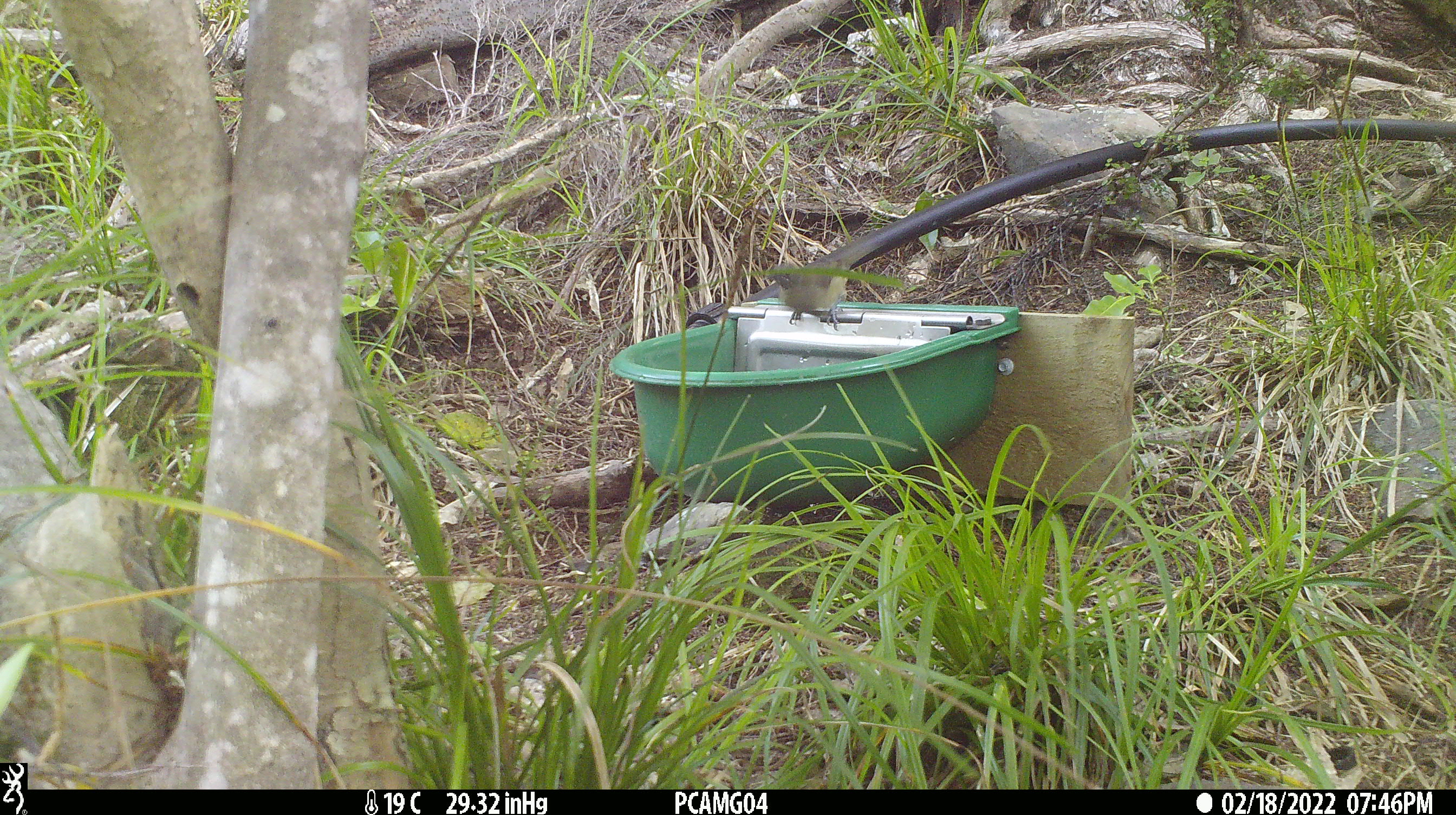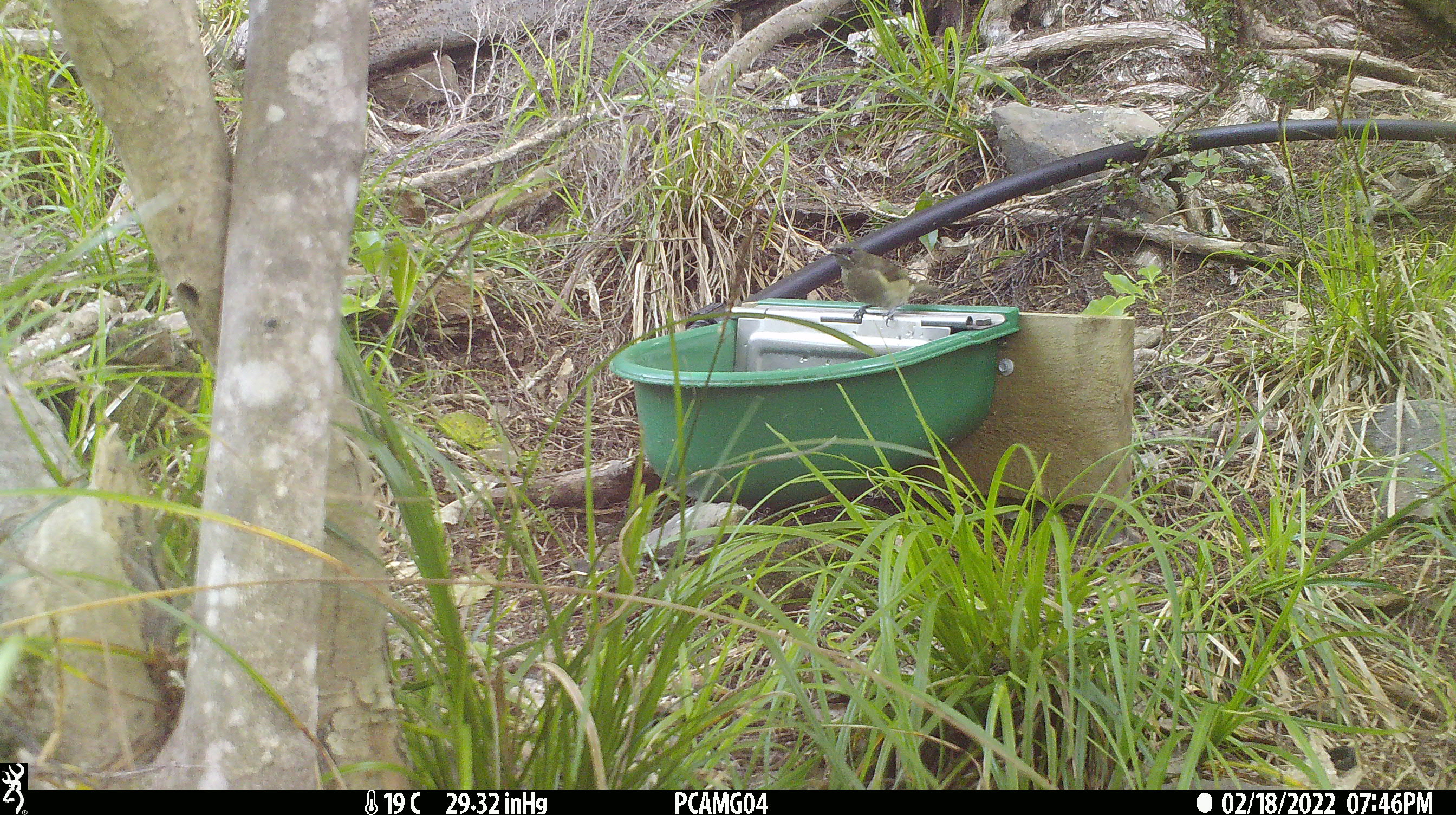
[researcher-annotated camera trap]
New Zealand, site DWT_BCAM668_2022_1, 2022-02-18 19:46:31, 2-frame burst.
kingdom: Animalia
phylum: Chordata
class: Aves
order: Passeriformes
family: Meliphagidae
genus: Anthornis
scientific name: Anthornis melanura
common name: new zealand bellbird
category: bellbird